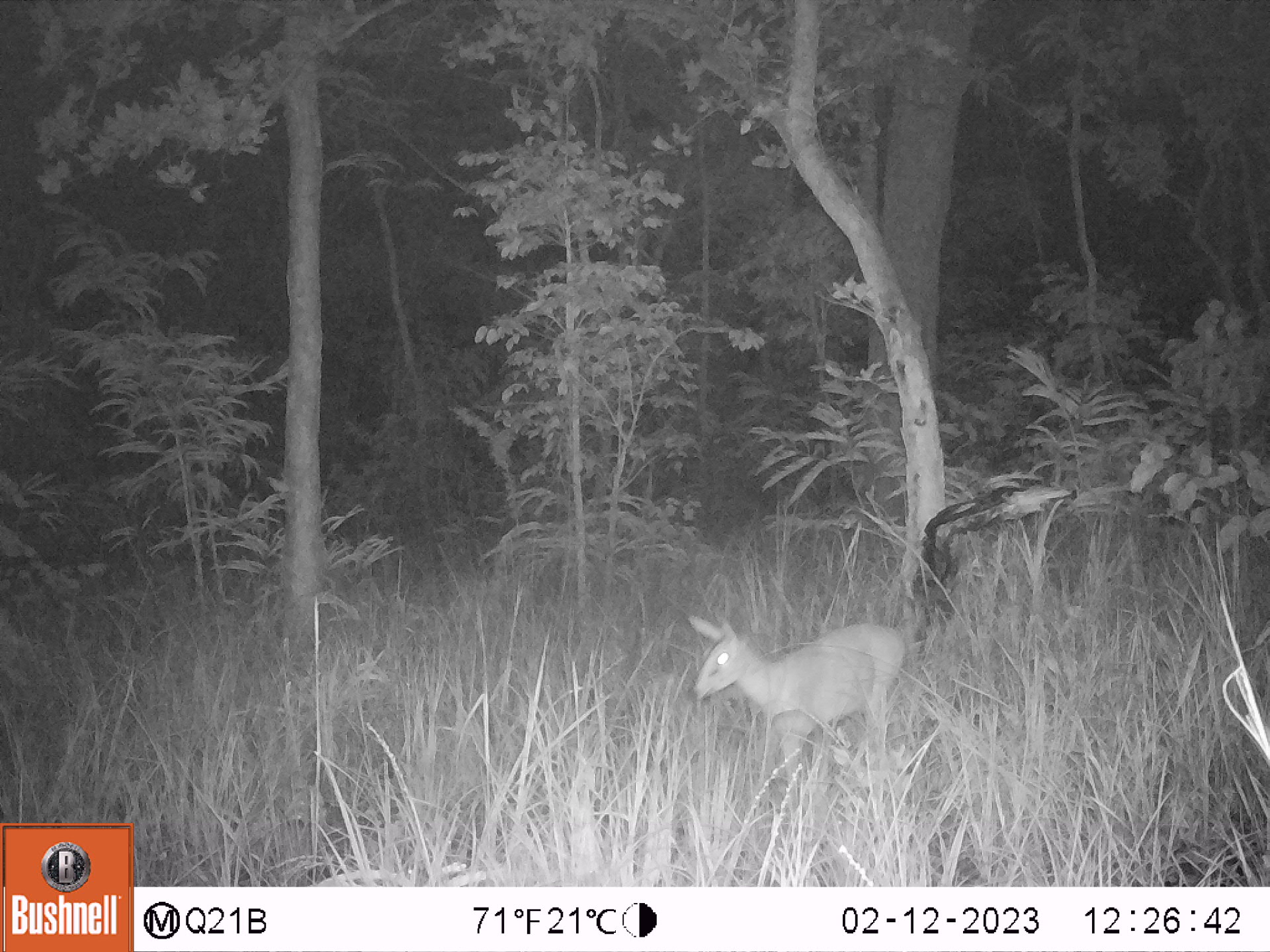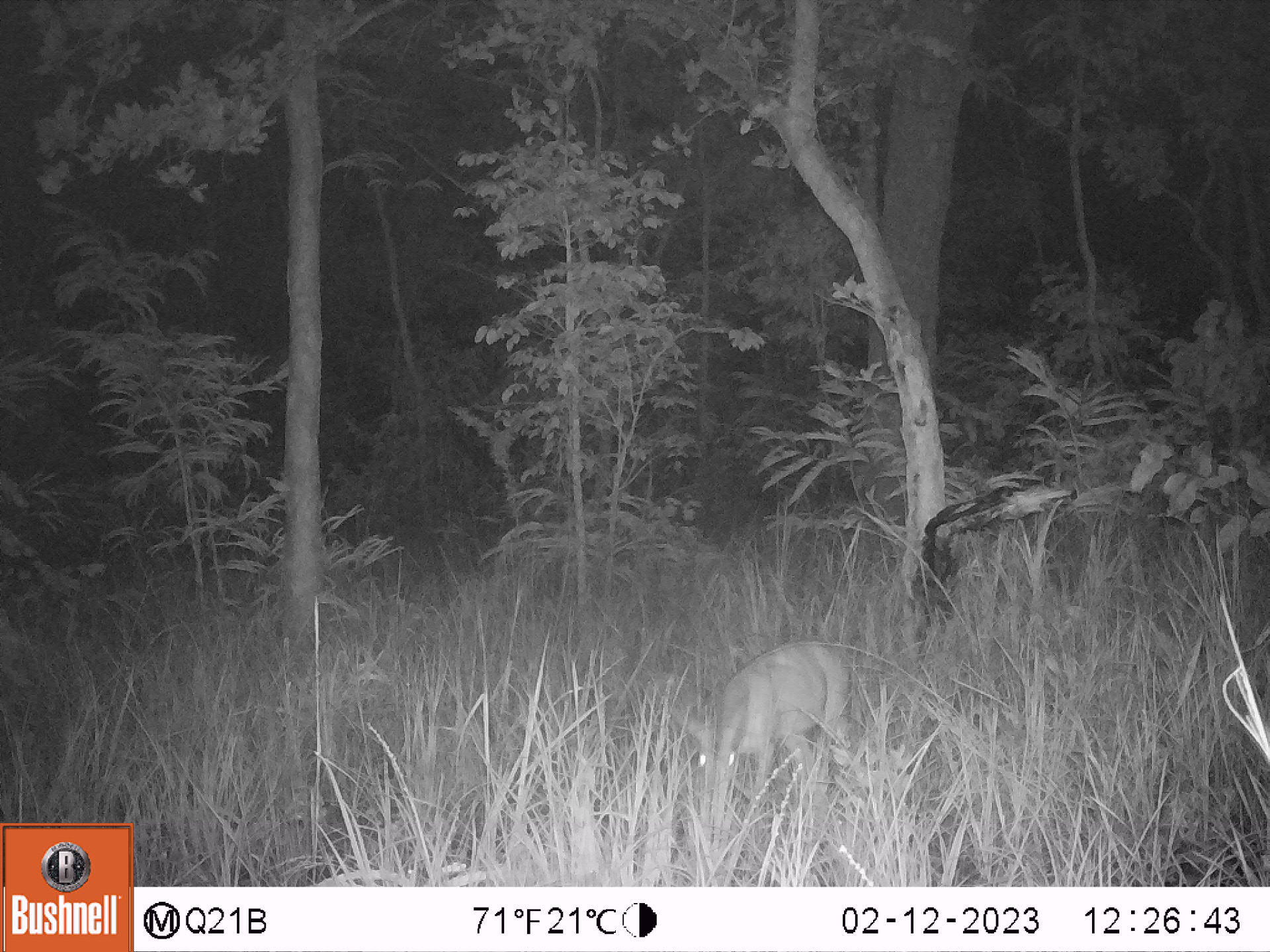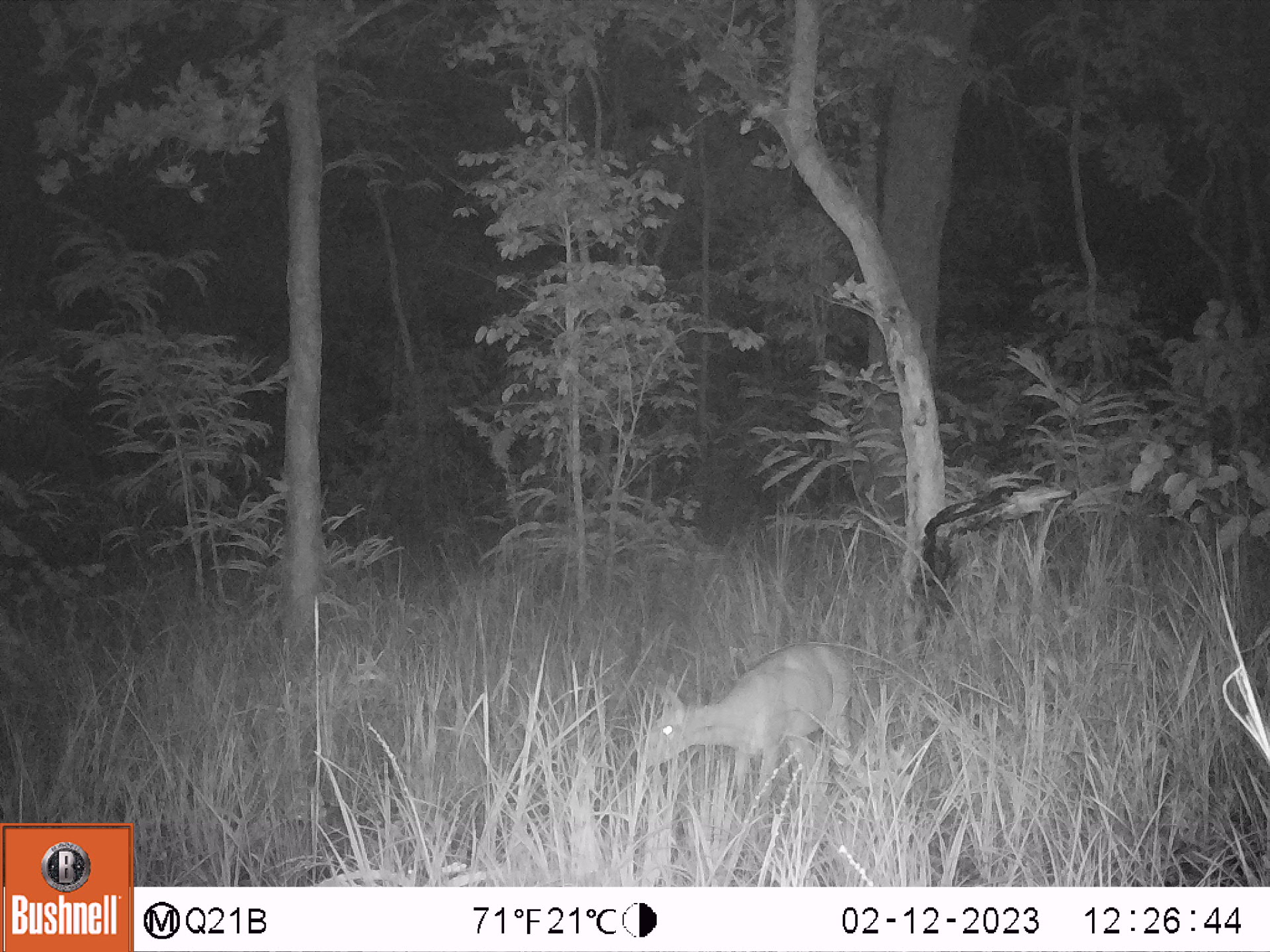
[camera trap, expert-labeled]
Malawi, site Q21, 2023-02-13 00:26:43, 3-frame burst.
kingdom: Animalia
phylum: Chordata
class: Mammalia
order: Artiodactyla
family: Bovidae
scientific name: Antilopinae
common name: small antelope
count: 1